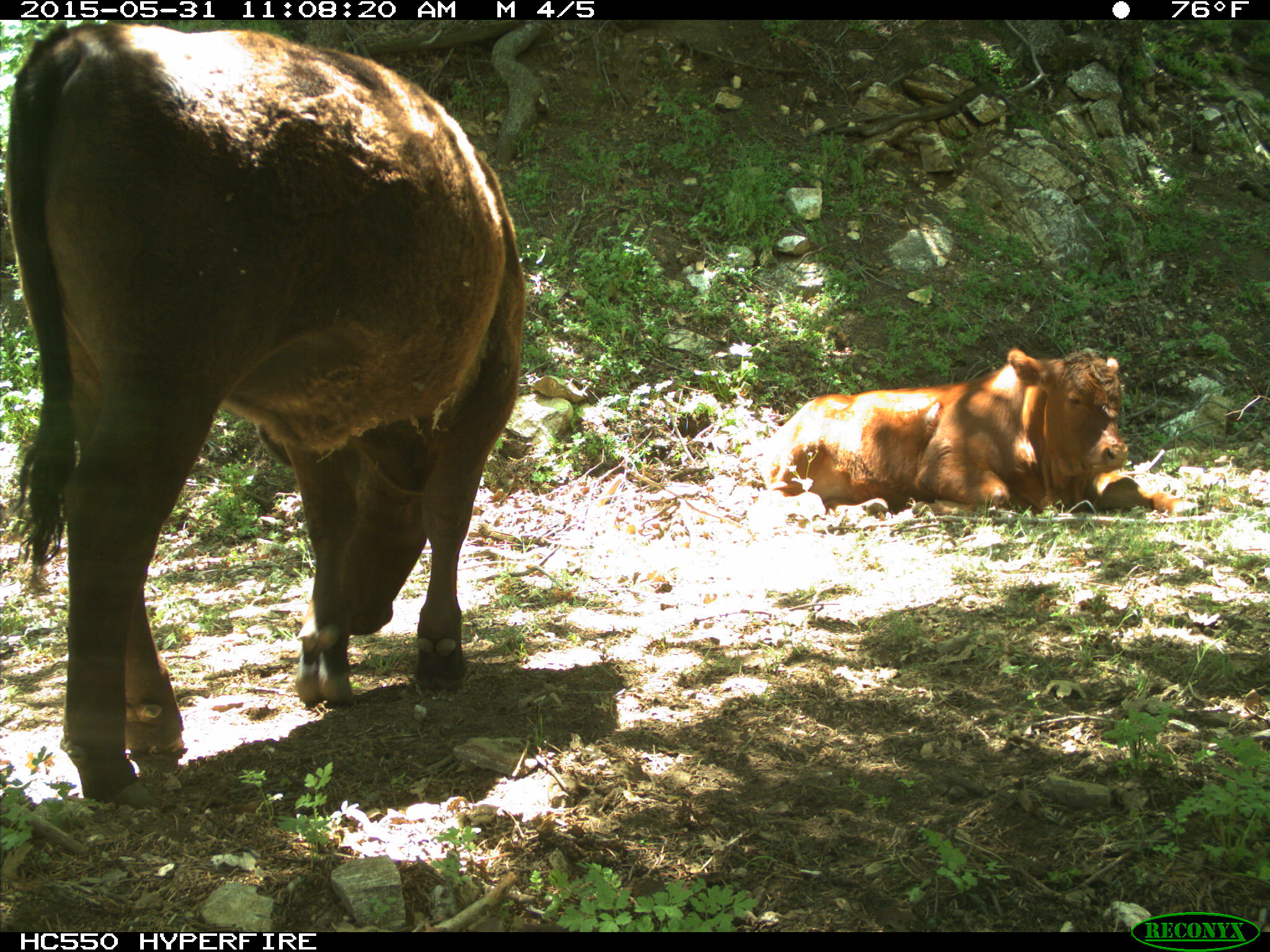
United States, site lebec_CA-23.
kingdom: Animalia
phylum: Chordata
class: Mammalia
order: Artiodactyla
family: Bovidae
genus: Bos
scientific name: Bos taurus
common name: domestic cow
Bos taurus (domestic cow).